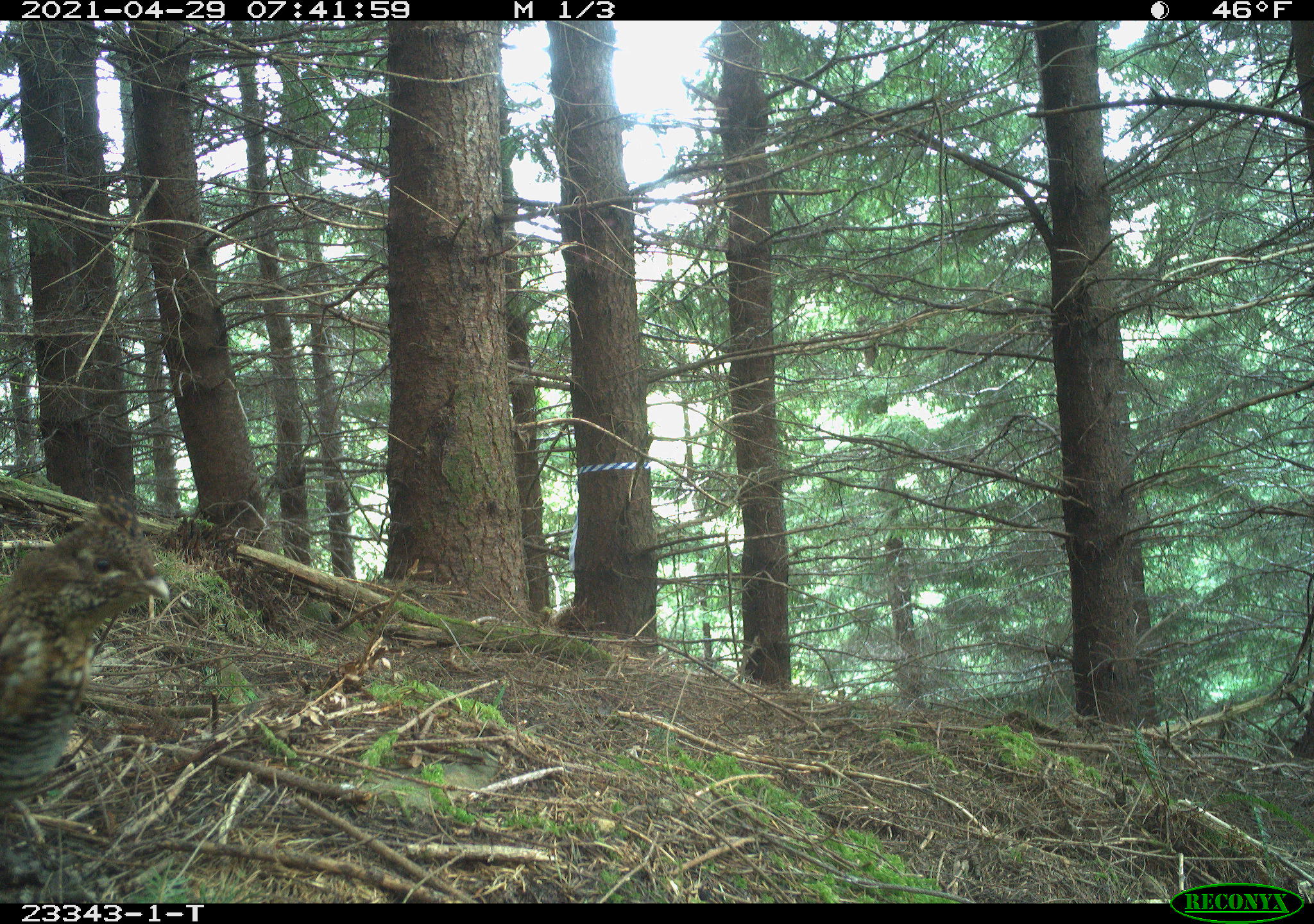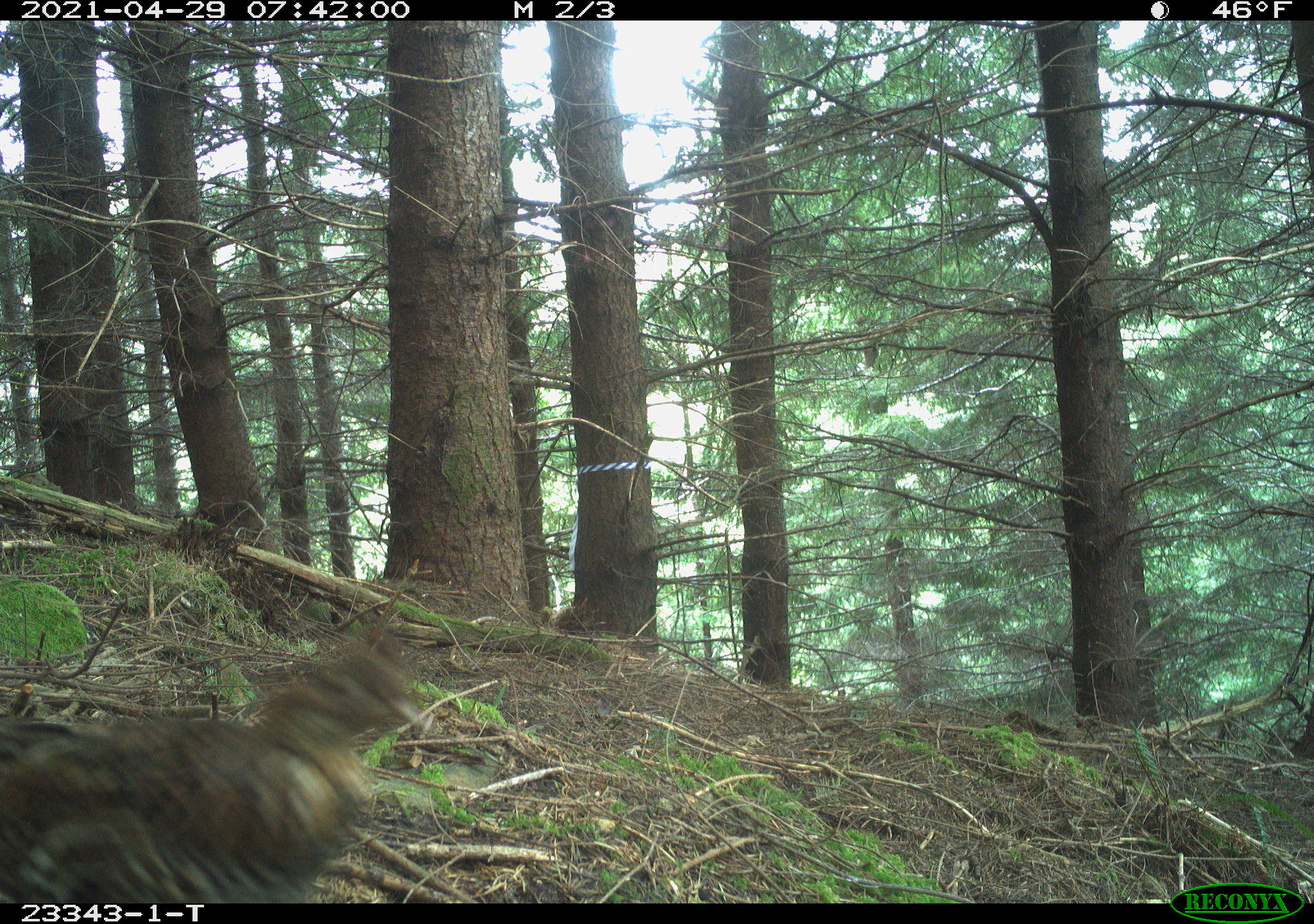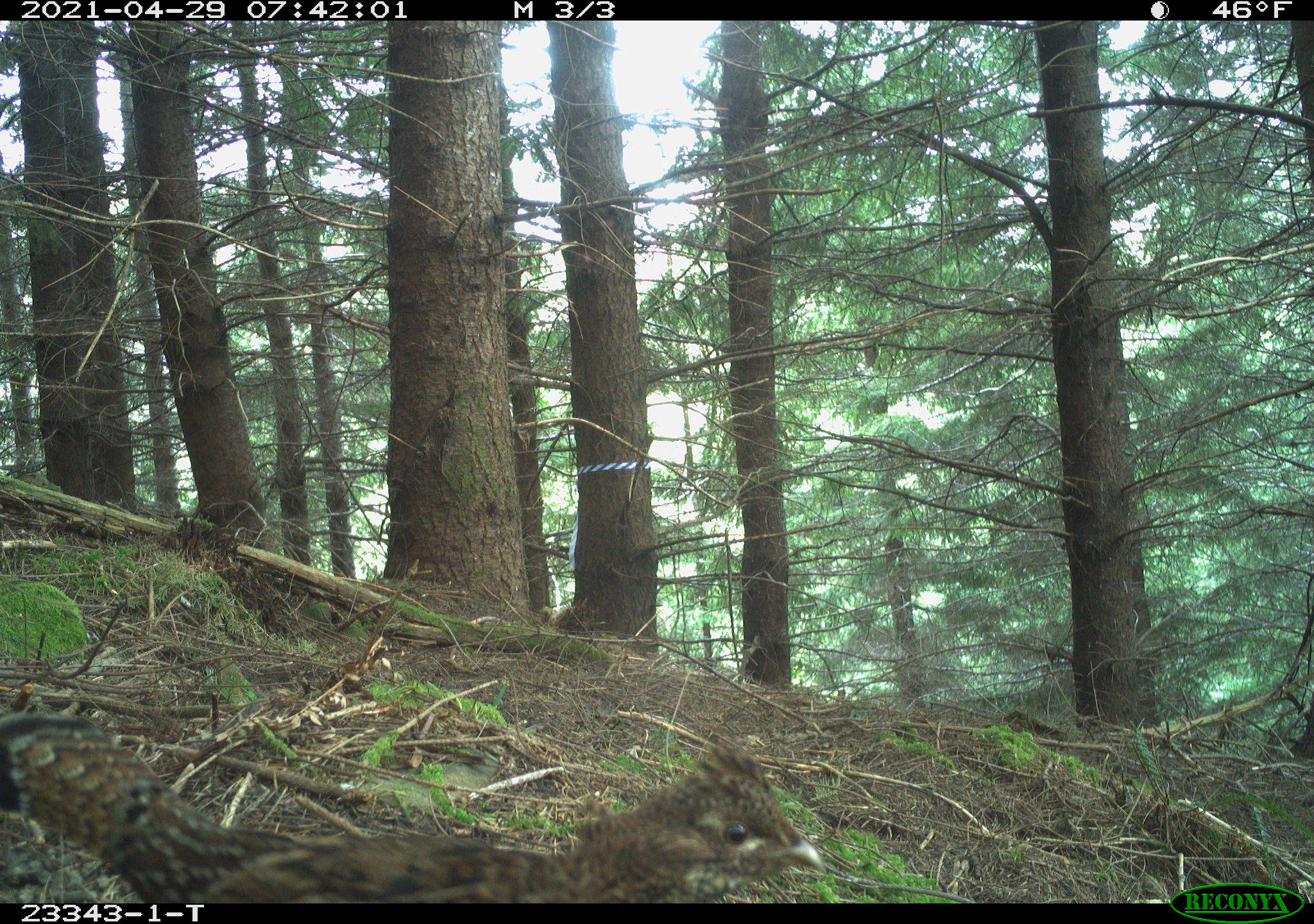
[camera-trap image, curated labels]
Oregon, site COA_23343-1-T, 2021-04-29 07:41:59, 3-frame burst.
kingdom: Animalia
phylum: Chordata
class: Aves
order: Galliformes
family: Phasianidae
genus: Bonasa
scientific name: Bonasa umbellus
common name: ruffed grouse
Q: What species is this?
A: Ruffed grouse (Bonasa umbellus).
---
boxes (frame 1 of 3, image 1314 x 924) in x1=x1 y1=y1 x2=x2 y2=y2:
ruffed grouse: x1=2 y1=487 x2=174 y2=819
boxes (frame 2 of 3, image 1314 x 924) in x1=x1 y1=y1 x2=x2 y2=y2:
ruffed grouse: x1=4 y1=620 x2=433 y2=900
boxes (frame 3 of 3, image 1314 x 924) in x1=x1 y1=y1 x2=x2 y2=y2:
ruffed grouse: x1=1 y1=704 x2=829 y2=899